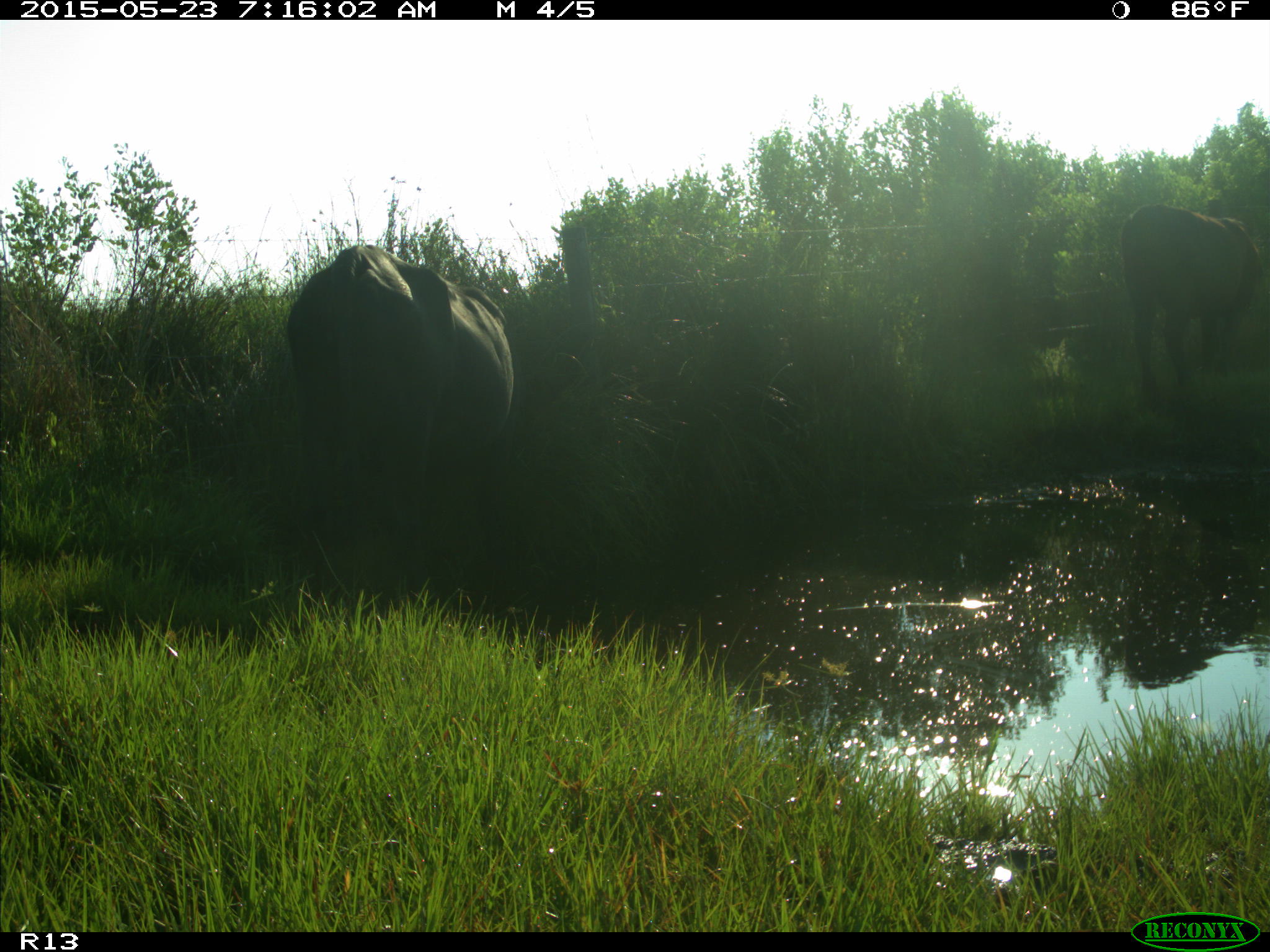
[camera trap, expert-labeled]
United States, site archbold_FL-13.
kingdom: Animalia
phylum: Chordata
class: Mammalia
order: Artiodactyla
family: Bovidae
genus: Bos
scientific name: Bos taurus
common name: domestic cow